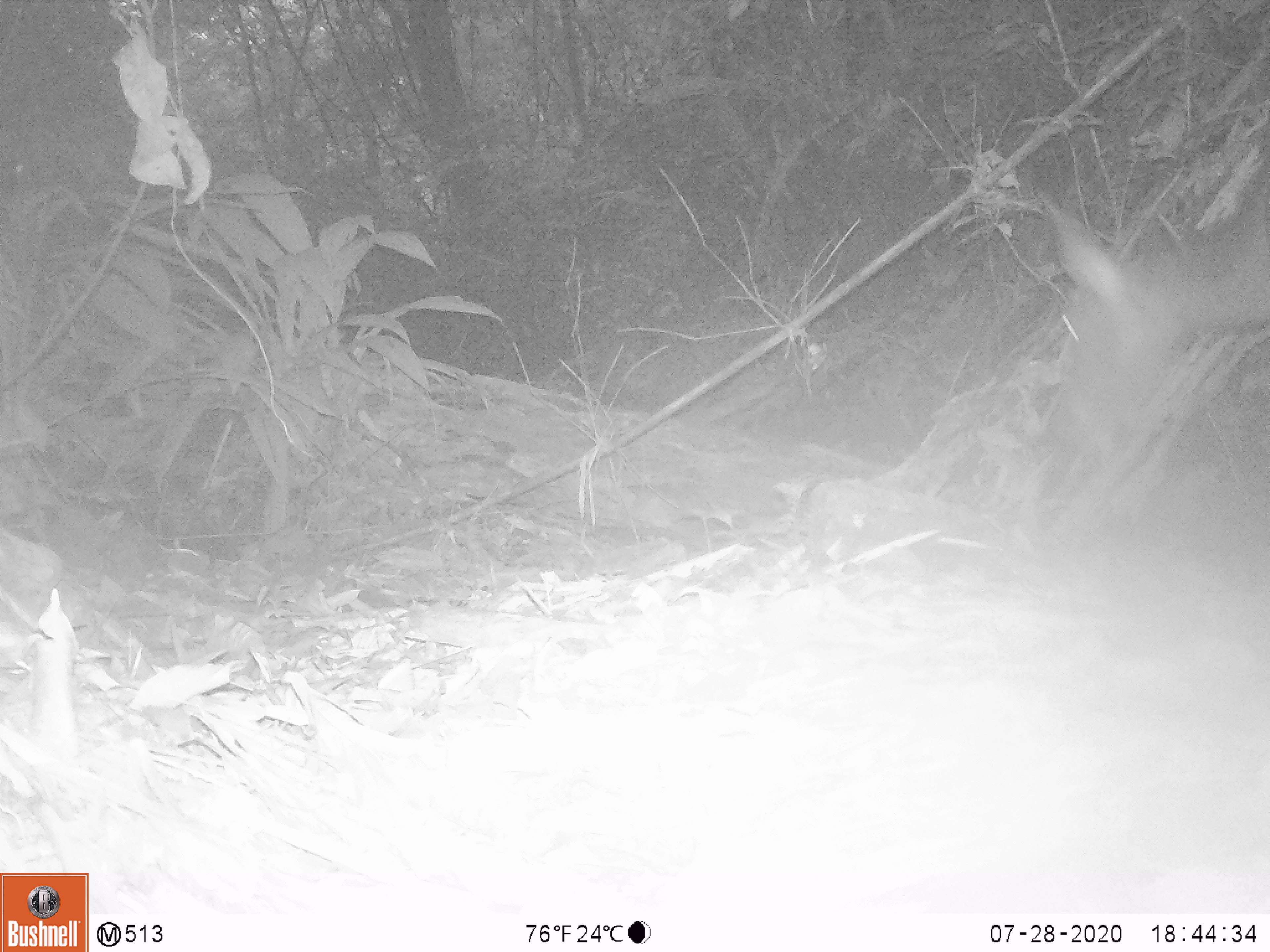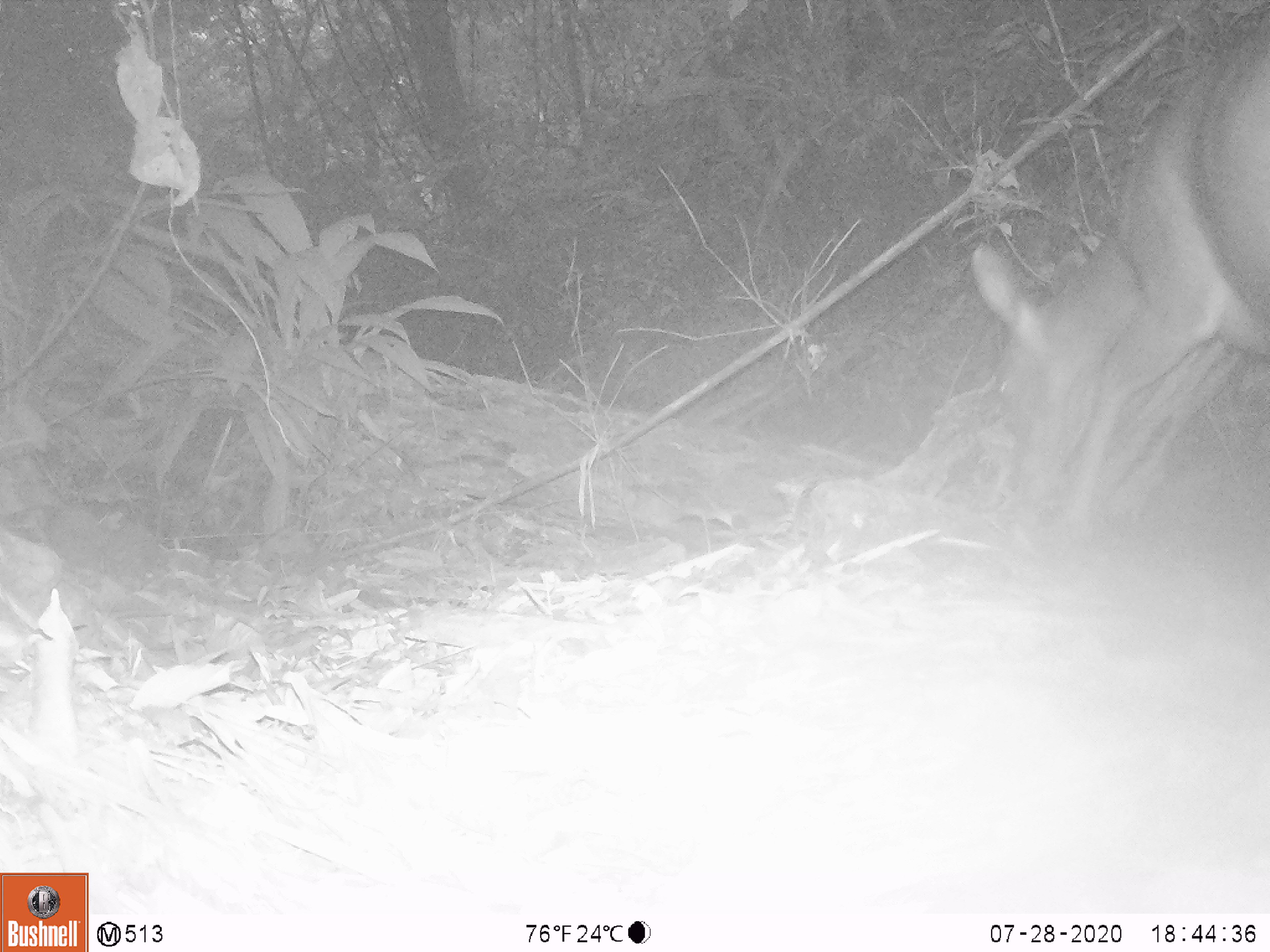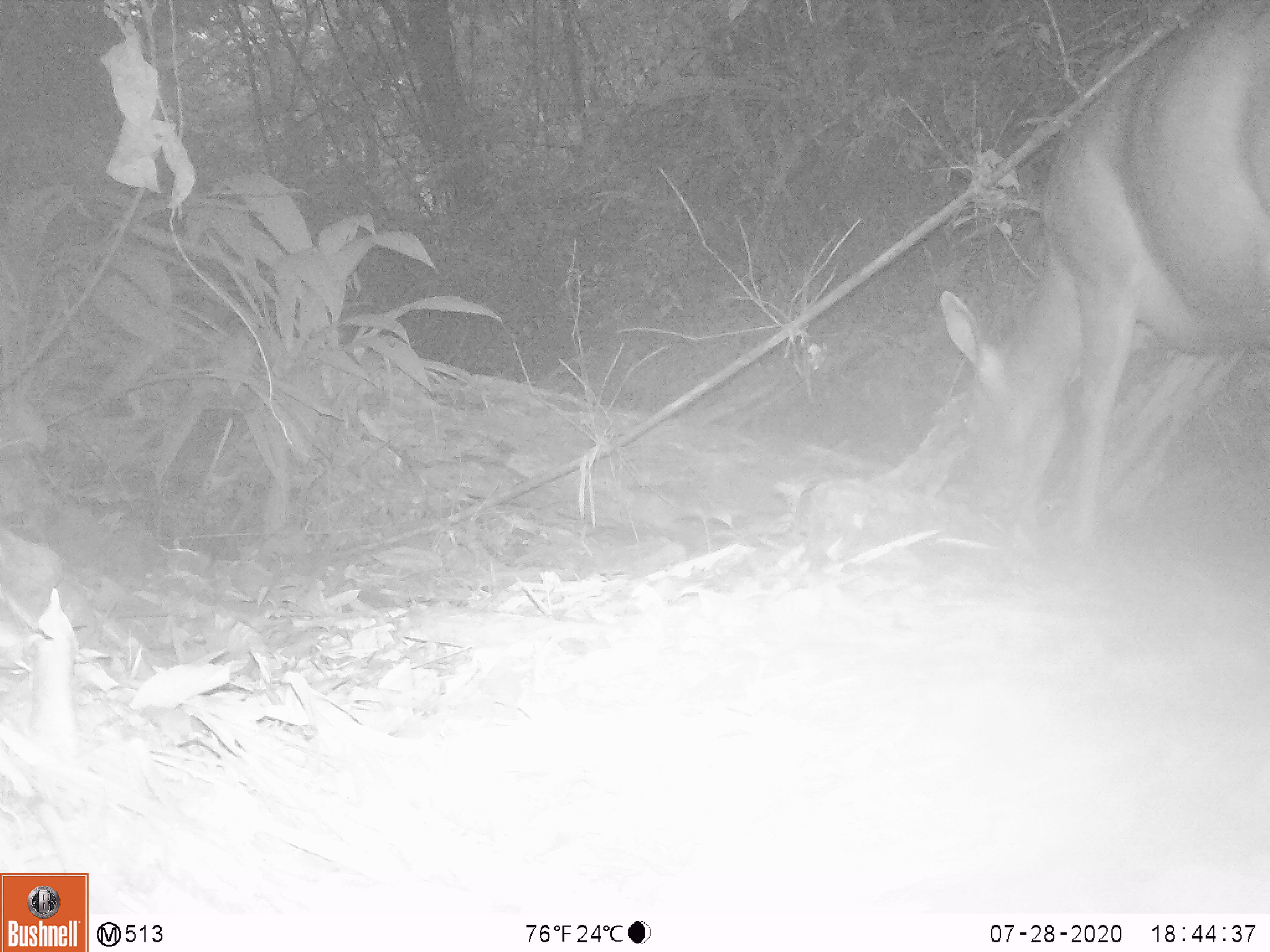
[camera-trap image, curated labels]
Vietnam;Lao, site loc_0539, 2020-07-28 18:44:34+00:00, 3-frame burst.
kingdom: Animalia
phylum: Chordata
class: Mammalia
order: Artiodactyla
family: Cervidae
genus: Rusa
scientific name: Rusa unicolor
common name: sambar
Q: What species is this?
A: Sambar (Rusa unicolor).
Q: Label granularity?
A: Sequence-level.